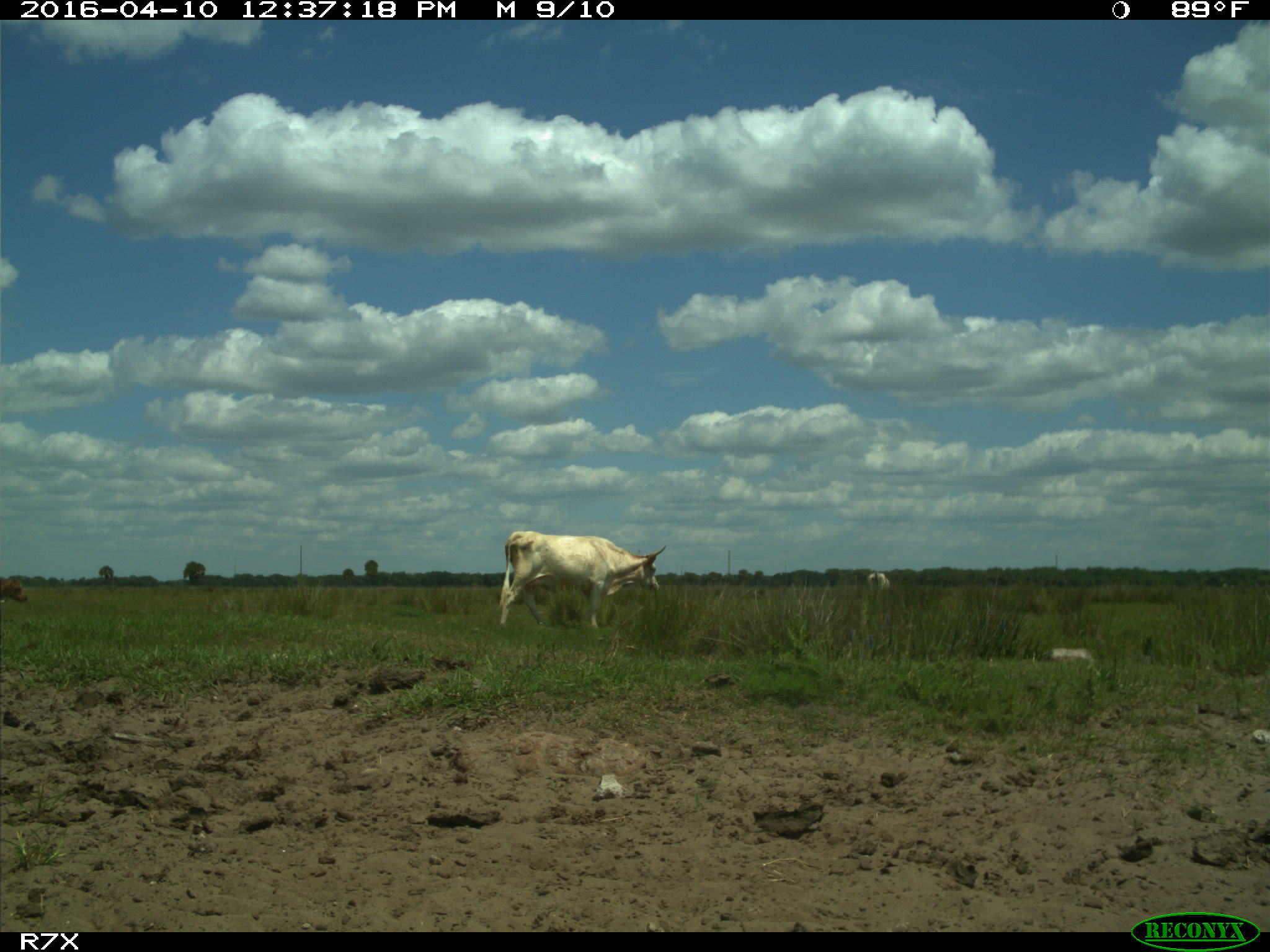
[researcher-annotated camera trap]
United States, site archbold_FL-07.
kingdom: Animalia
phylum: Chordata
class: Mammalia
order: Artiodactyla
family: Bovidae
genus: Bos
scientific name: Bos taurus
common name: domestic cow